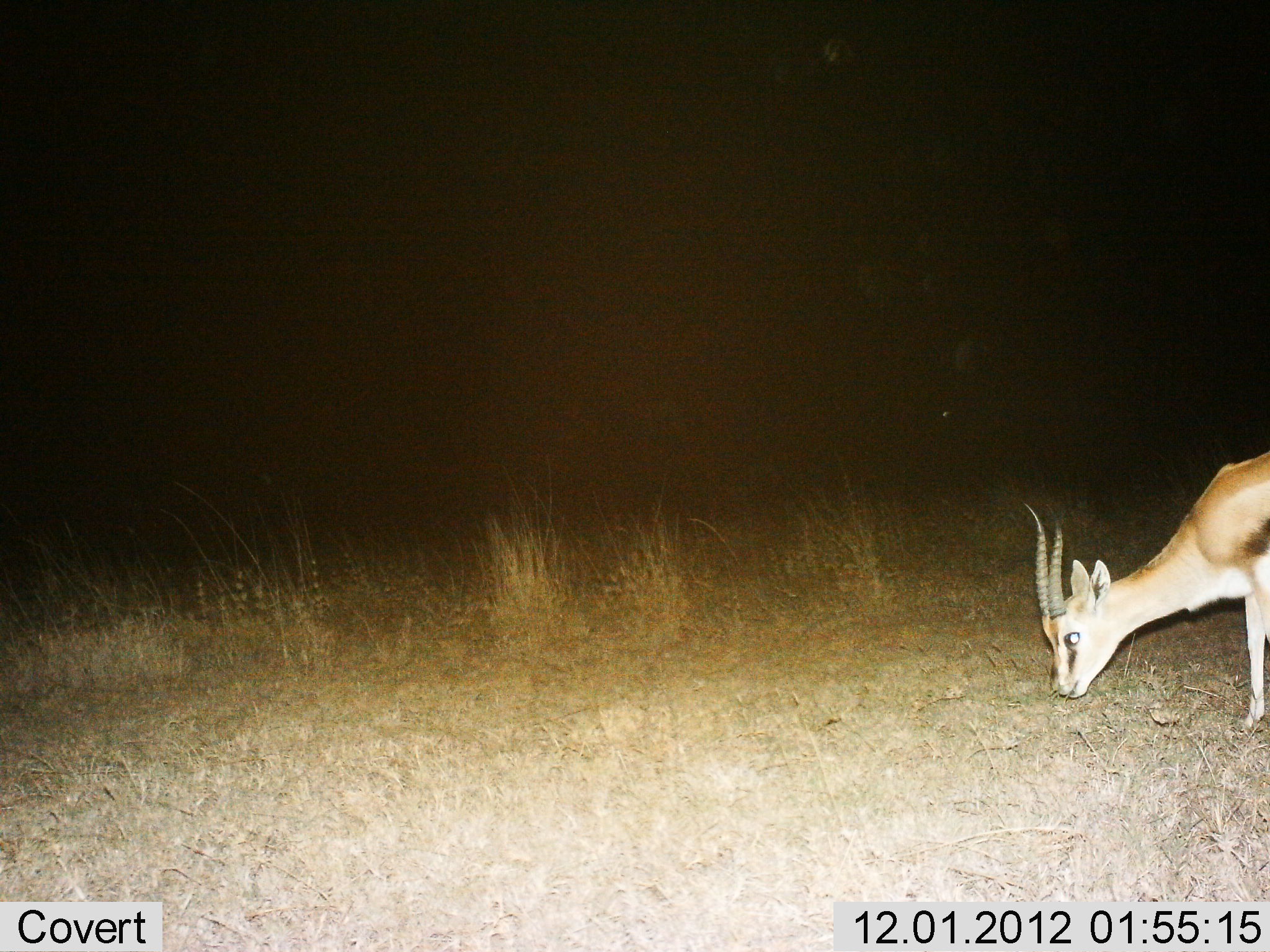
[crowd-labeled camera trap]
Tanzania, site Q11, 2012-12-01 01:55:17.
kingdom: Animalia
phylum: Chordata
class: Mammalia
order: Artiodactyla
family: Bovidae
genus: Eudorcas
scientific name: Eudorcas thomsonii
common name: thomson's gazelle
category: gazellethomsons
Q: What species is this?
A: Gazellethomsons (thomson's gazelle) (Eudorcas thomsonii).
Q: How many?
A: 1.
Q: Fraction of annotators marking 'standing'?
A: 20%.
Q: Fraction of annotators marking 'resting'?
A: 0%.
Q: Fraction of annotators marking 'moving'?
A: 0%.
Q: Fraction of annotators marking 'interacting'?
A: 0%.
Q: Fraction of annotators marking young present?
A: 0%.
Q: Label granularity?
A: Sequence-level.